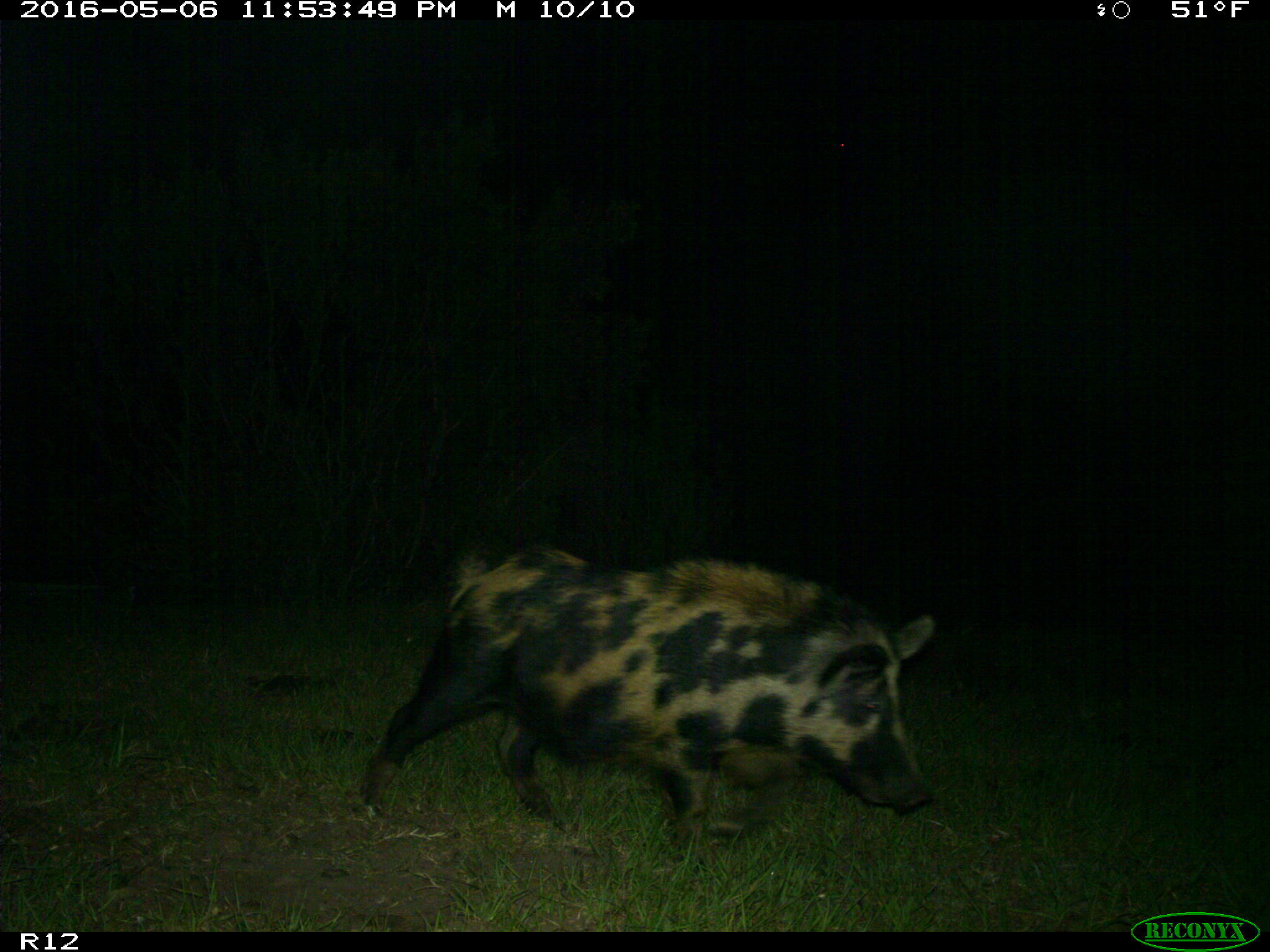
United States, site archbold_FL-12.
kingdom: Animalia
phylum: Chordata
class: Mammalia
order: Artiodactyla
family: Suidae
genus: Sus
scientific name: Sus scrofa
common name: wild boar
Sus scrofa (wild boar).